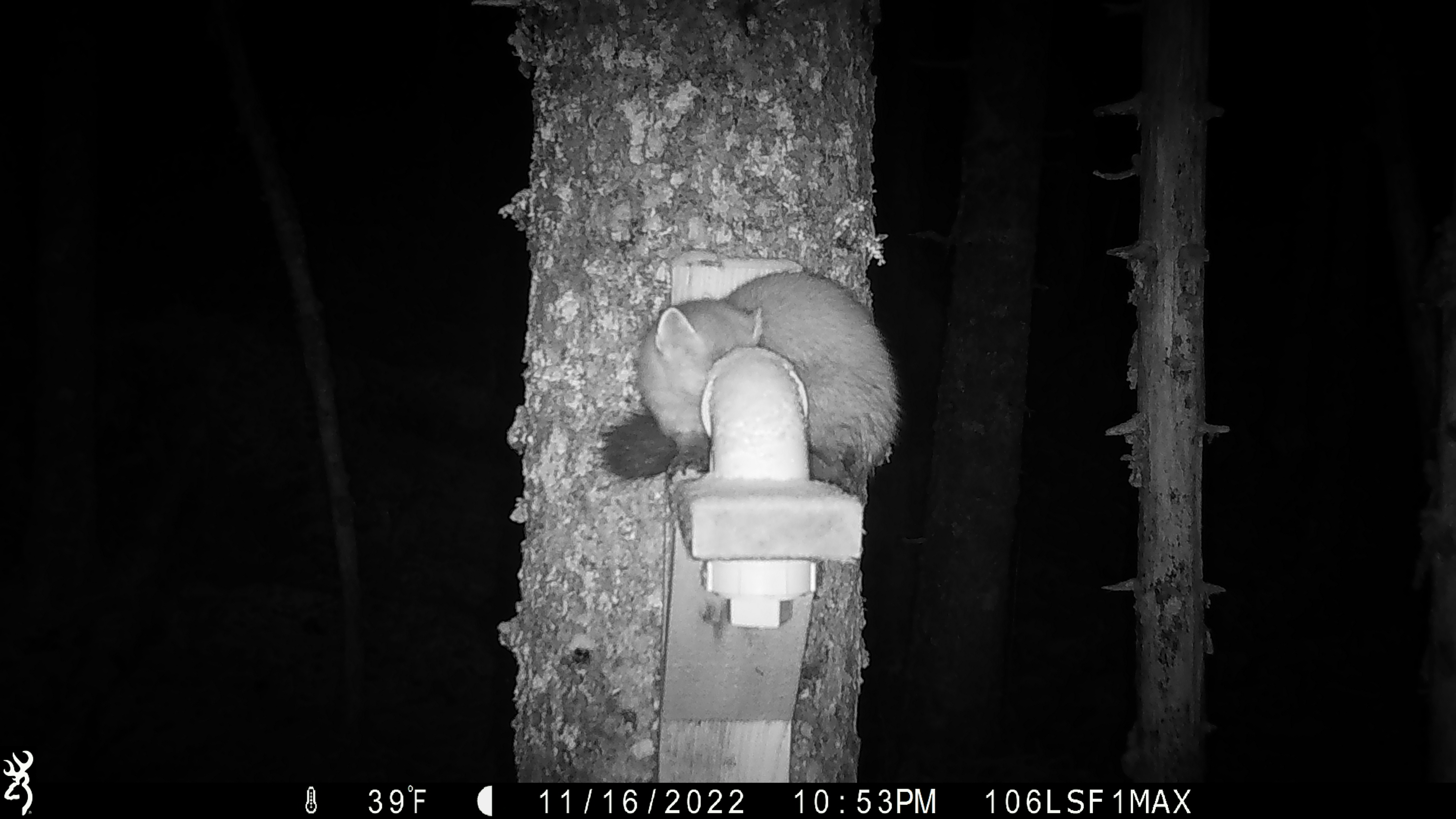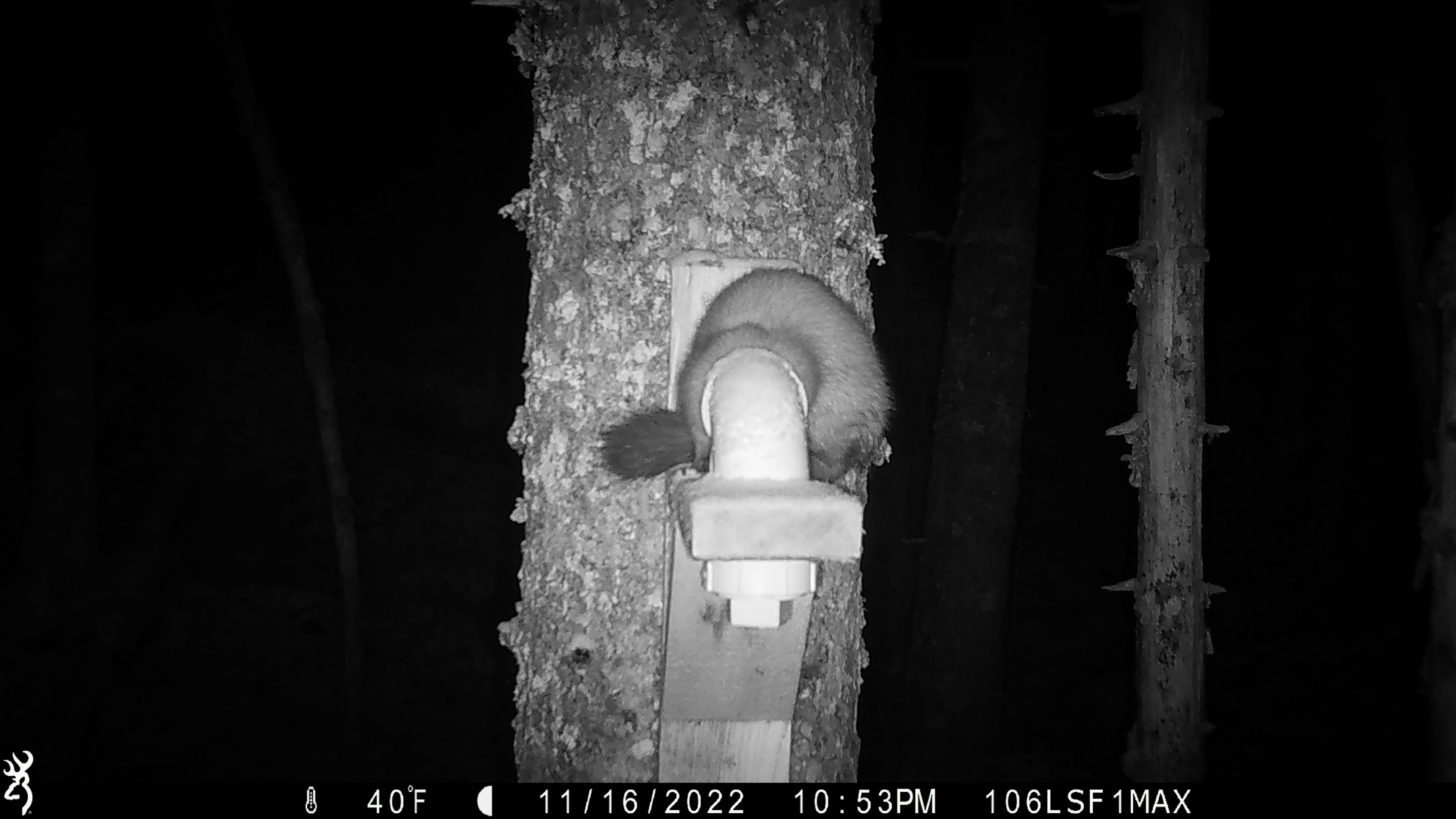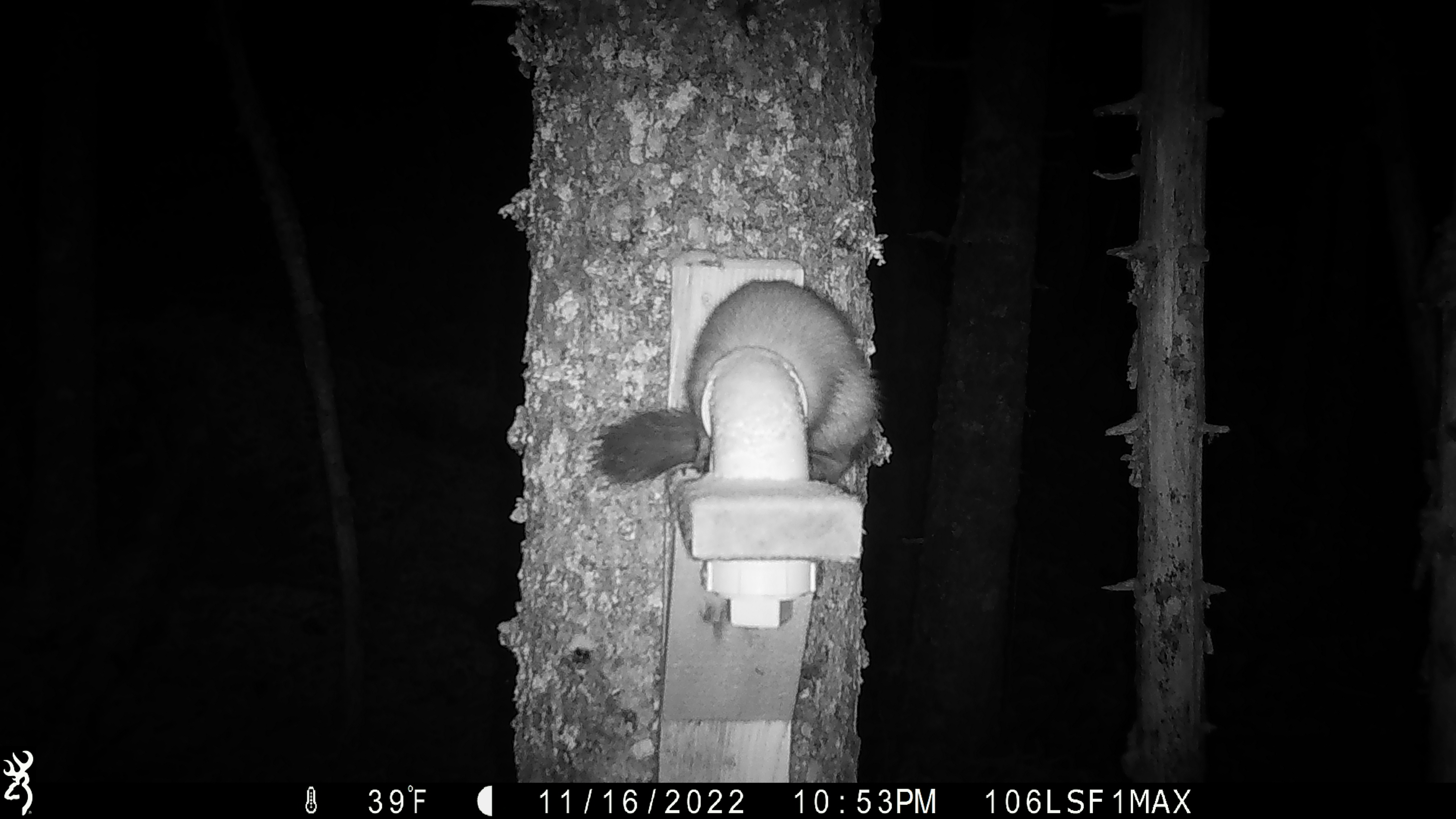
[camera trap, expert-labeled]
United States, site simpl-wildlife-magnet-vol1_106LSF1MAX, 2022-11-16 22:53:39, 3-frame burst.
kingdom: Animalia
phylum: Chordata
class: Mammalia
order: Carnivora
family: Mustelidae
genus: Martes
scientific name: Martes americana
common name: american marten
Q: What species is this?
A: American marten (Martes americana).